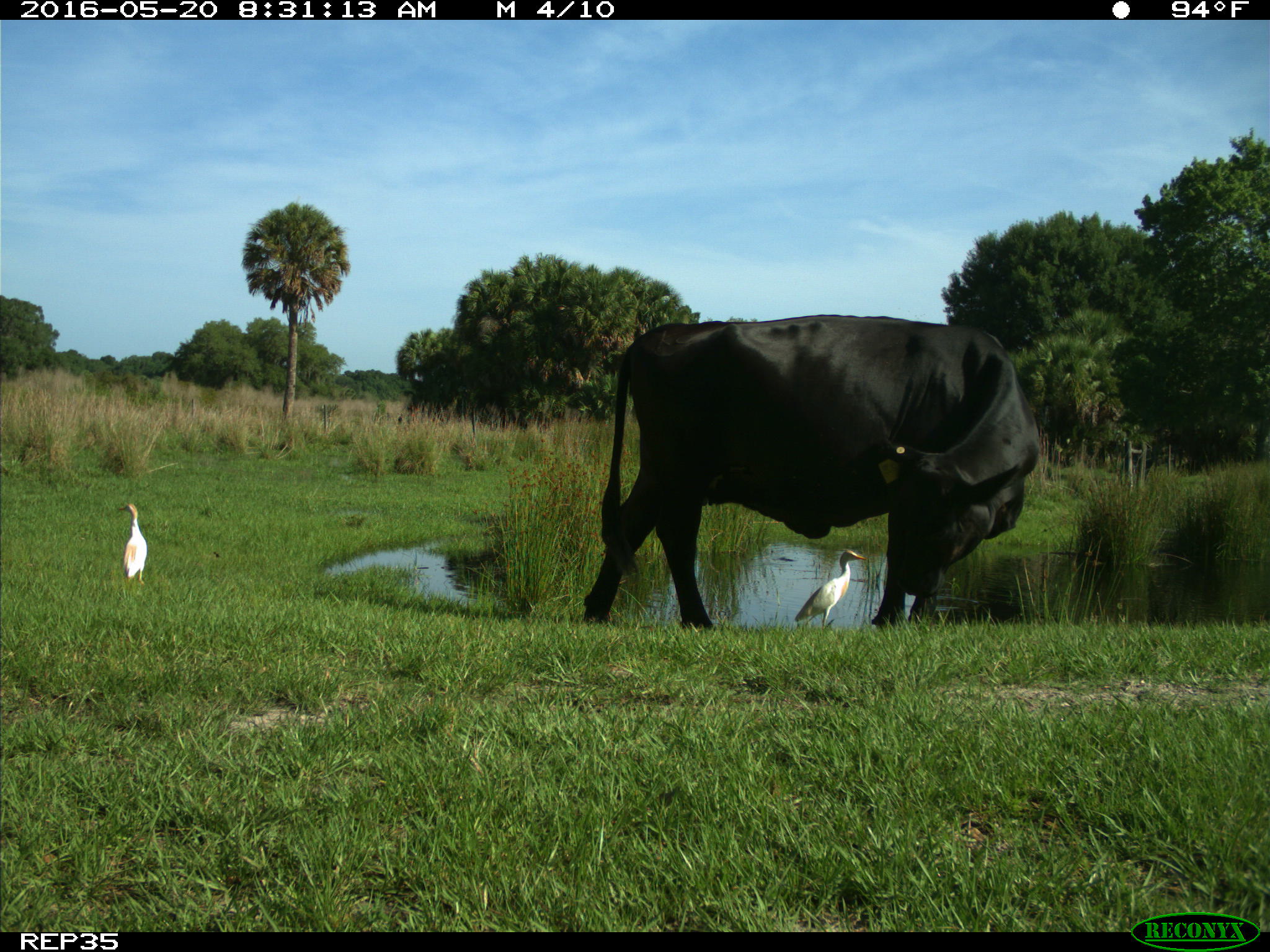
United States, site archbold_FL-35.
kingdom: Animalia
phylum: Chordata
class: Mammalia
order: Artiodactyla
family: Bovidae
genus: Bos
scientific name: Bos taurus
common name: domestic cow